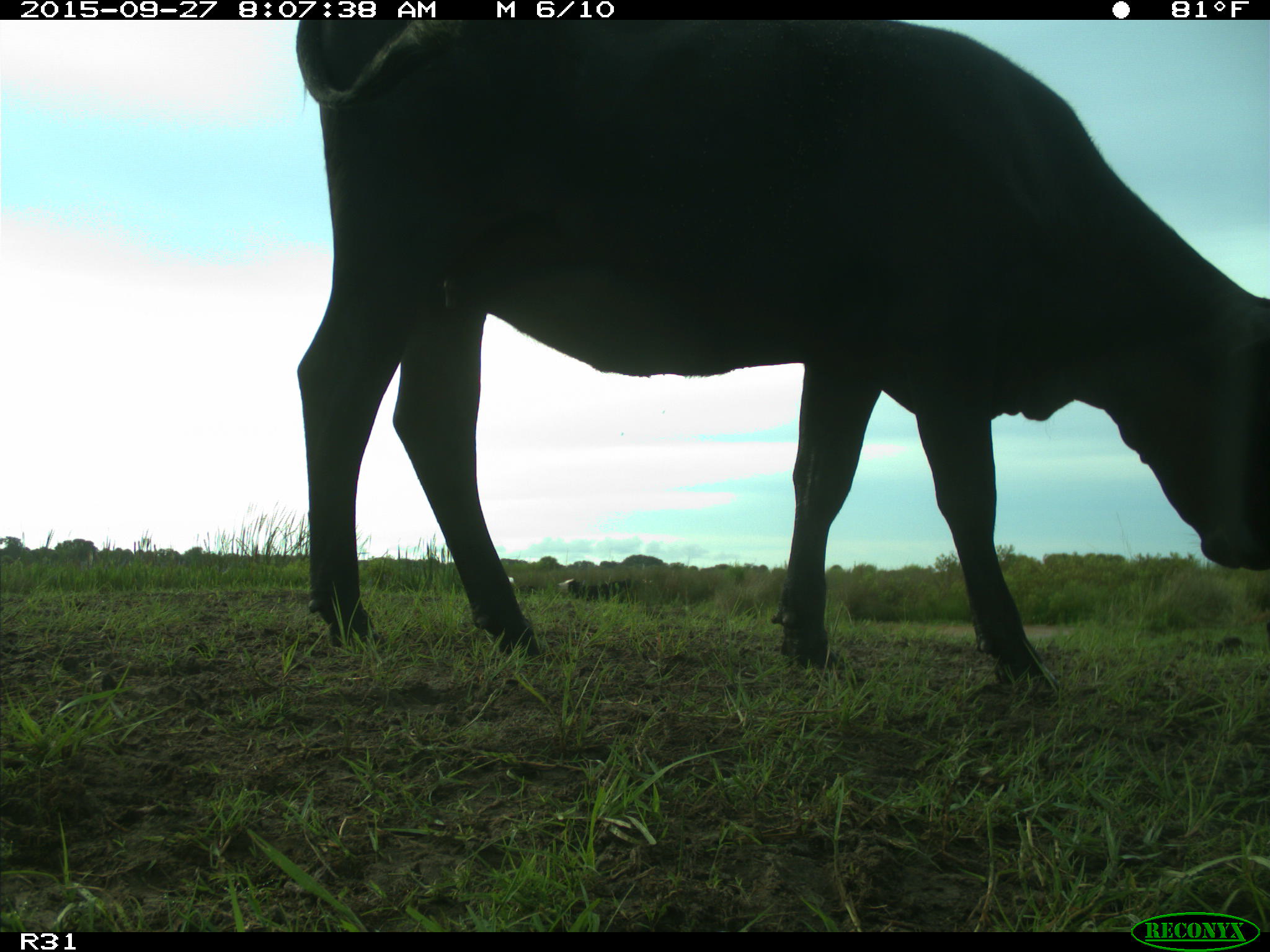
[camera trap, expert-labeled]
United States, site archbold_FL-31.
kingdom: Animalia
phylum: Chordata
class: Mammalia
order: Artiodactyla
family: Bovidae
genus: Bos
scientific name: Bos taurus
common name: domestic cow